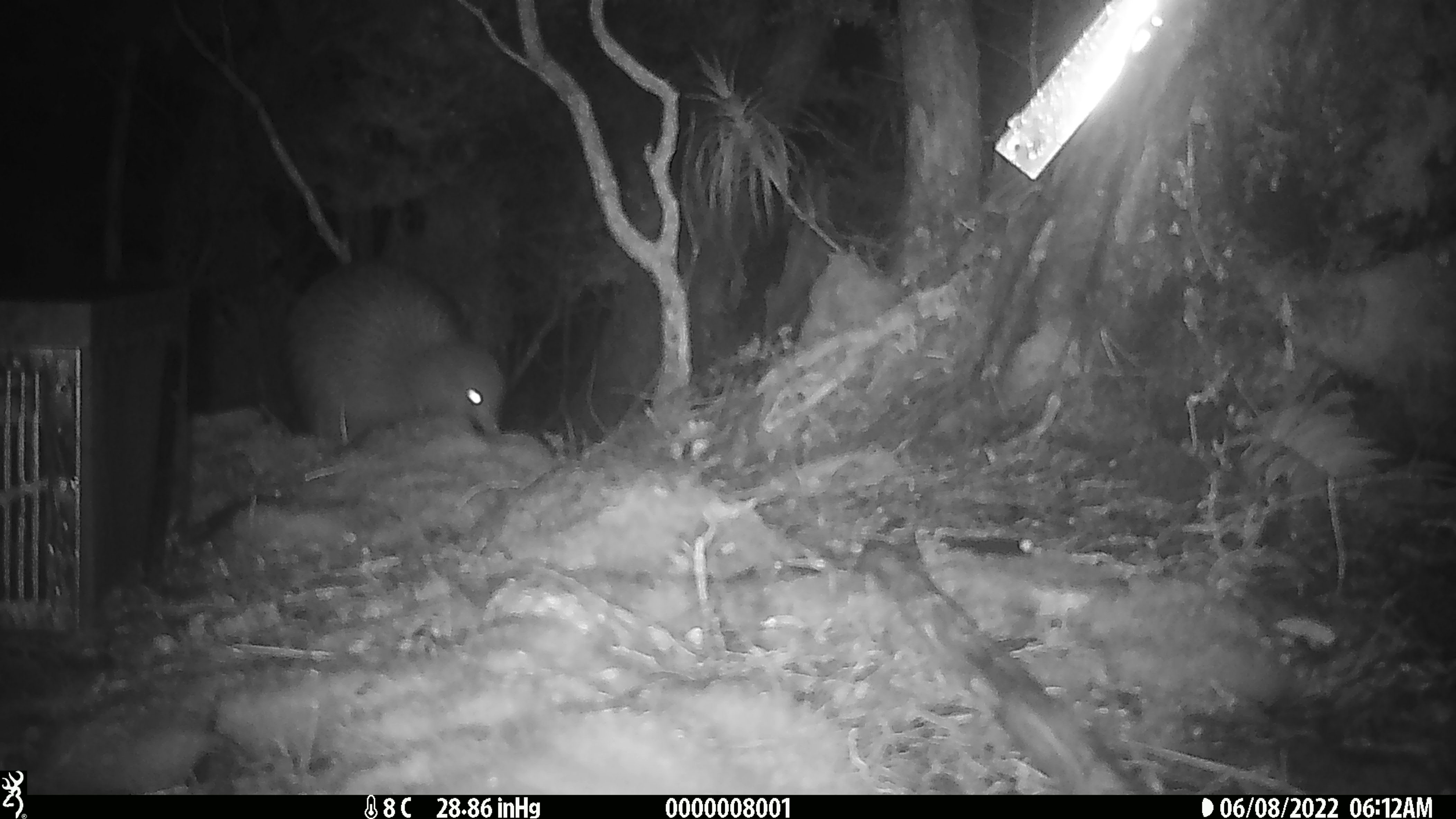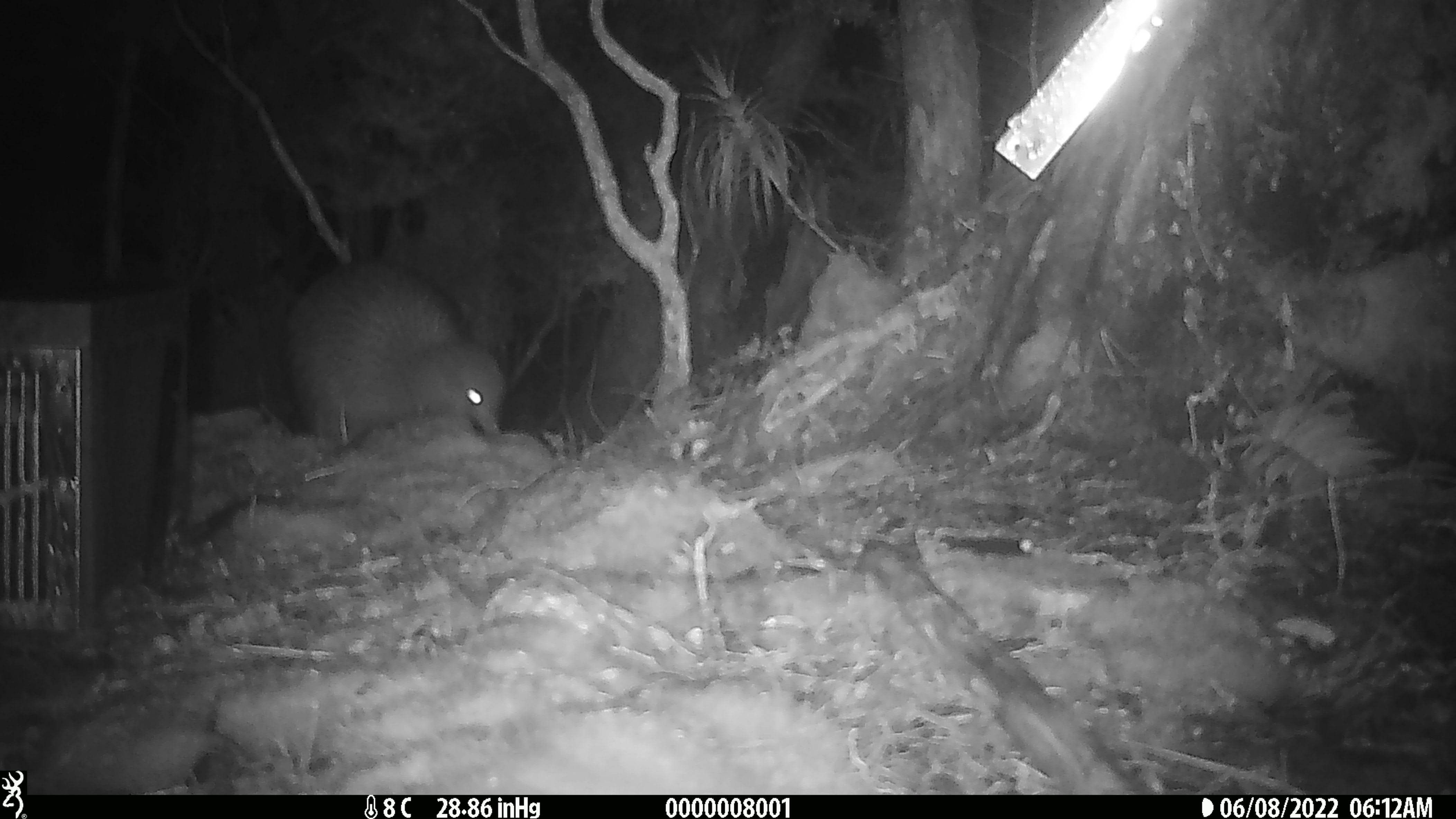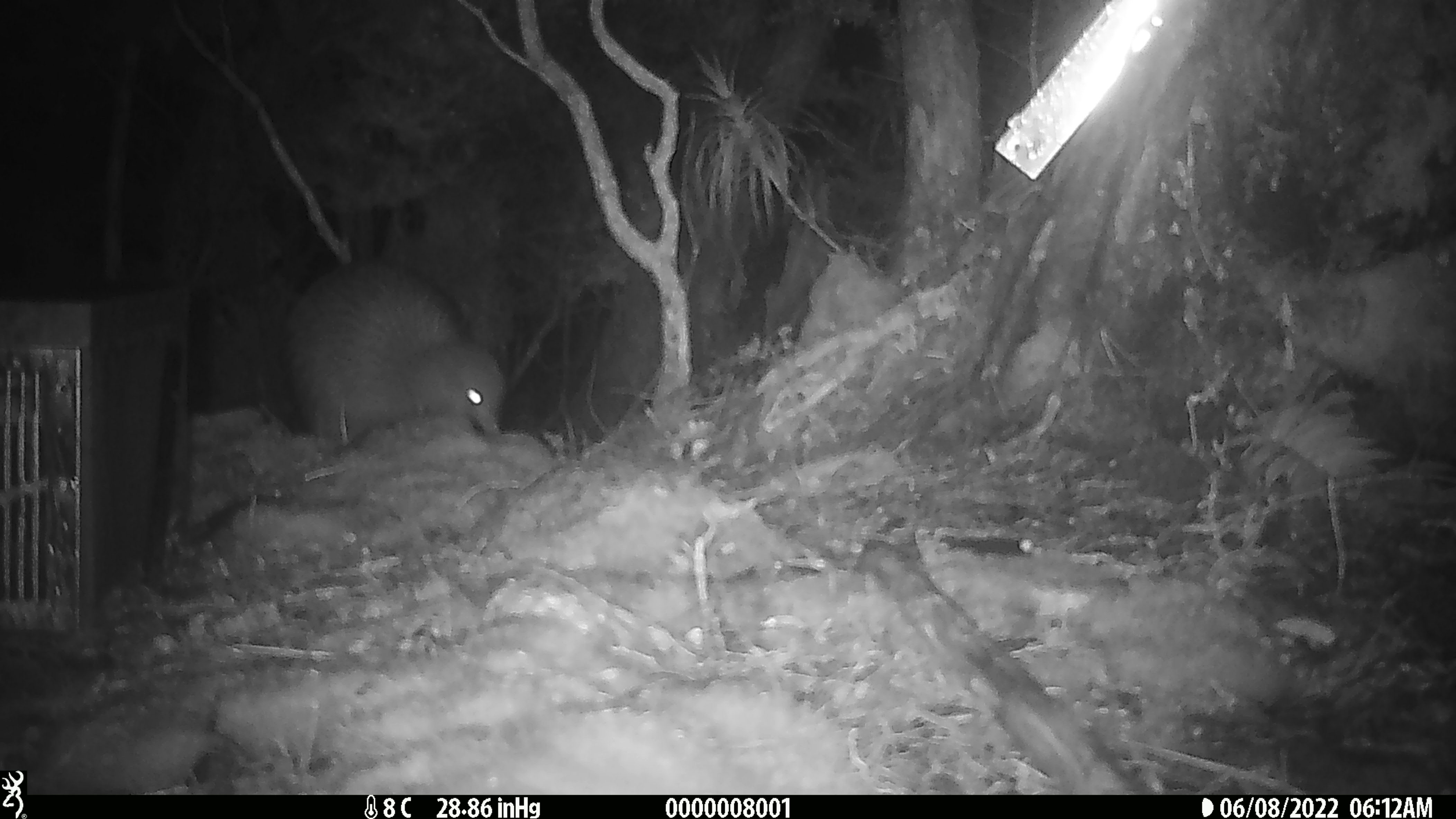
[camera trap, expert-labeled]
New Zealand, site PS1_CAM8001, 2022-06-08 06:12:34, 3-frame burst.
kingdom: Animalia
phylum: Chordata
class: Aves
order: Apterygiformes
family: Apterygidae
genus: Apteryx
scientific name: Apteryx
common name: kiwi